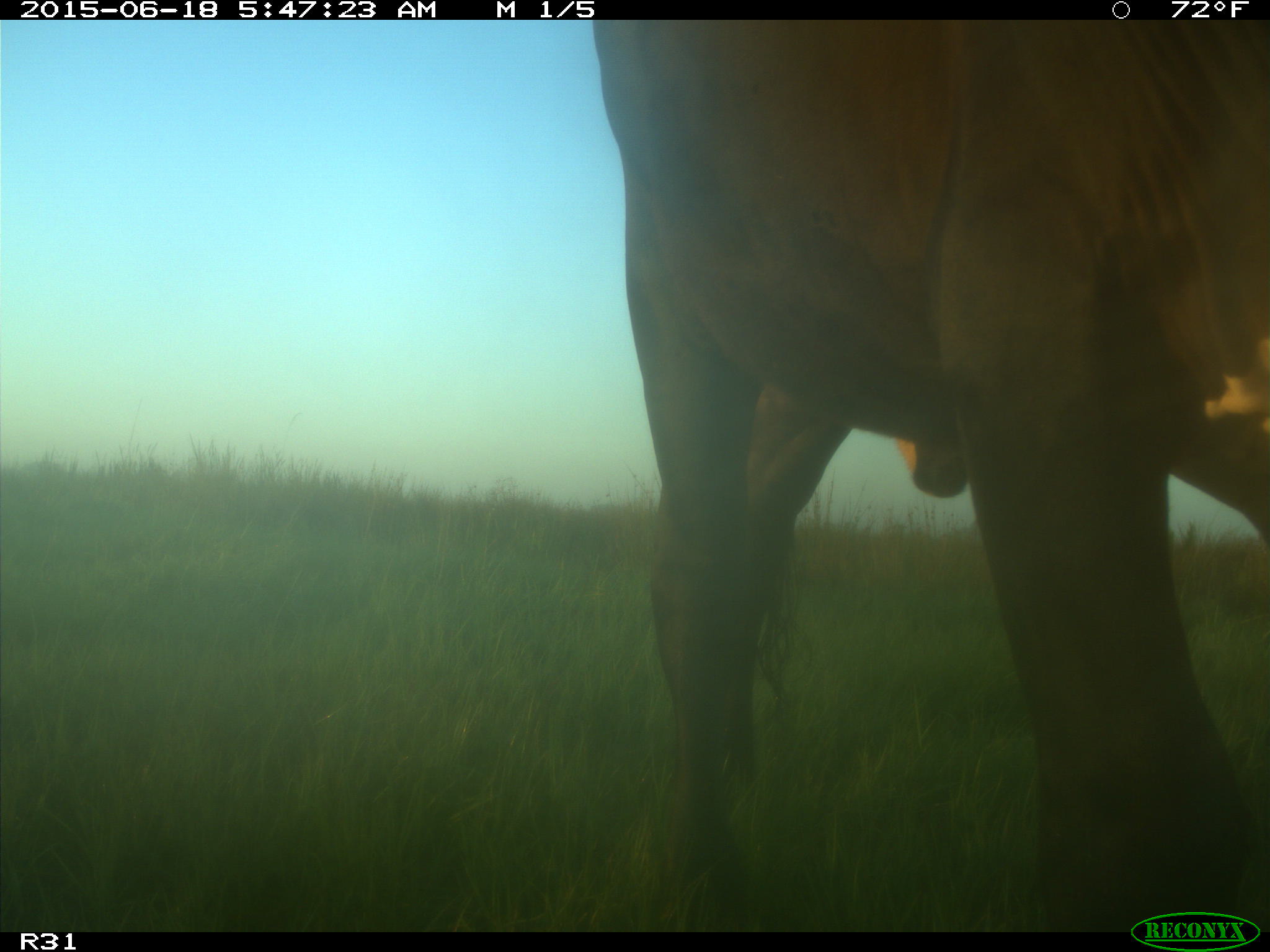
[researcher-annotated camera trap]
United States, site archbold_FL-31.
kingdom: Animalia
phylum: Chordata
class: Mammalia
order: Artiodactyla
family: Bovidae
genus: Bos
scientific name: Bos taurus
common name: domestic cow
Bos taurus (domestic cow).